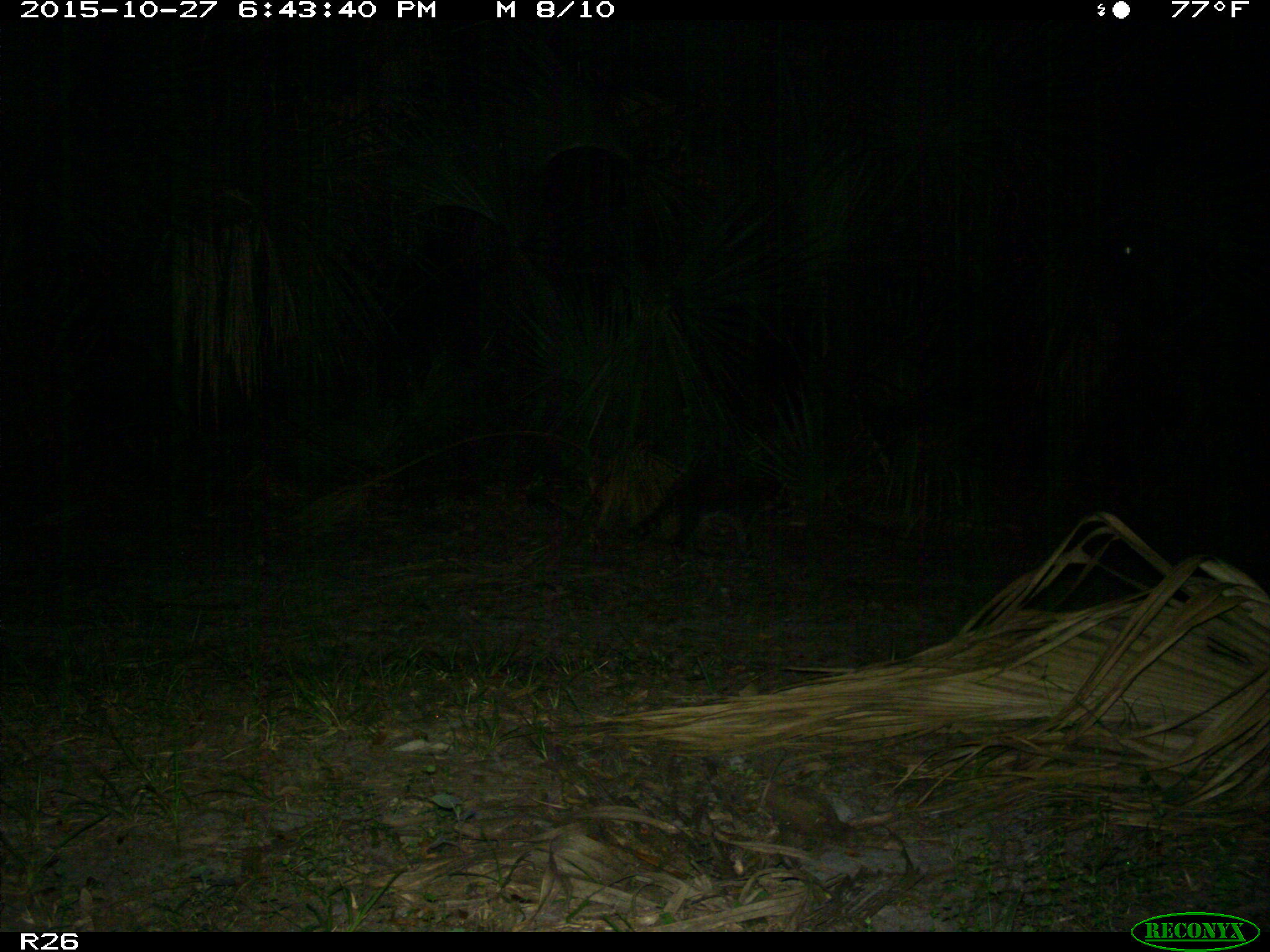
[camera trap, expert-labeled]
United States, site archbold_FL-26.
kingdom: Animalia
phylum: Chordata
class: Mammalia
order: Carnivora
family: Procyonidae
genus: Procyon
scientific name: Procyon lotor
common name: common raccoon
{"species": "Procyon lotor (common raccoon)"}